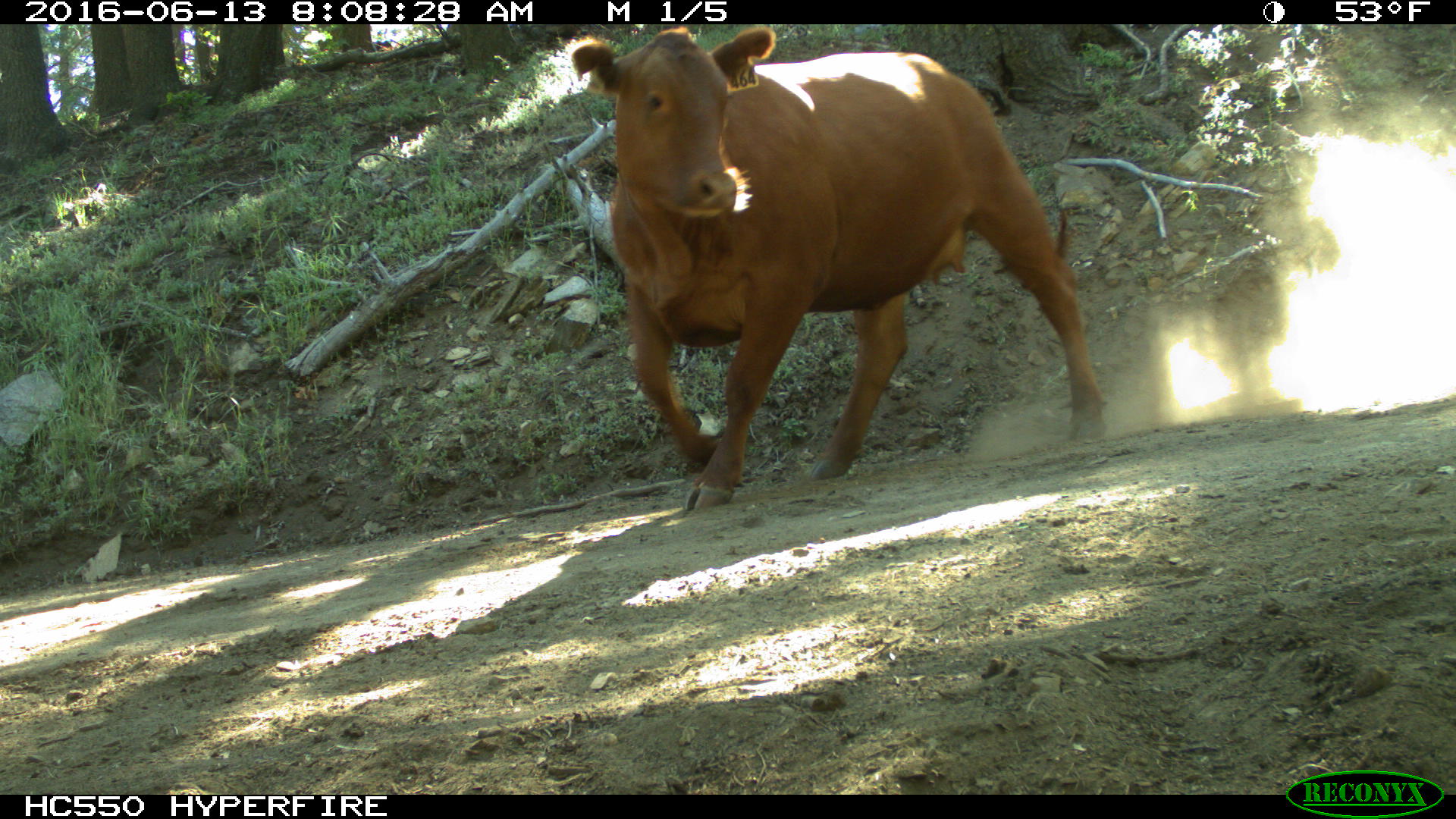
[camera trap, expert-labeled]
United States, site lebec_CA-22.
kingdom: Animalia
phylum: Chordata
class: Mammalia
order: Artiodactyla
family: Bovidae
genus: Bos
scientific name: Bos taurus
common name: domestic cow